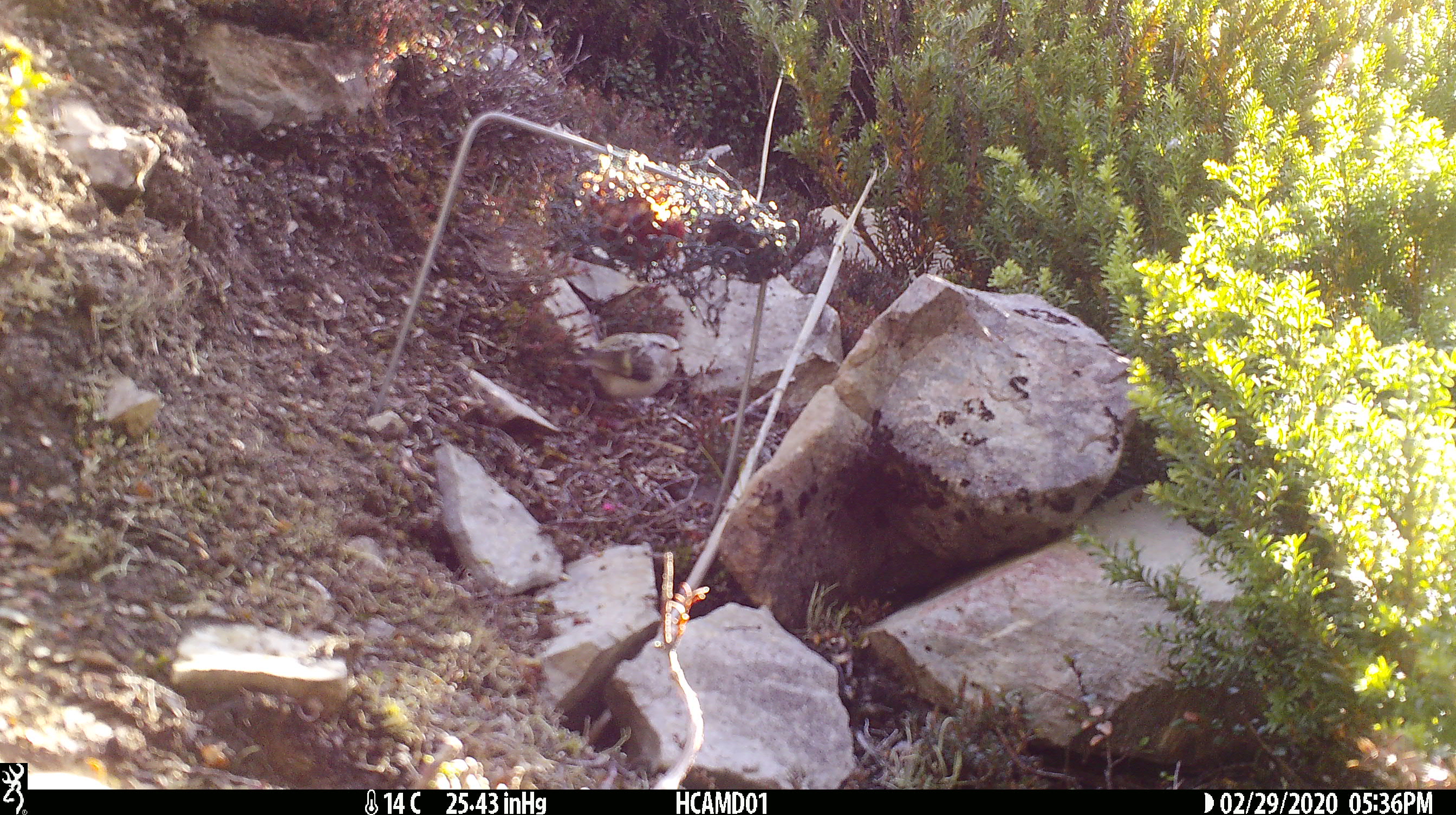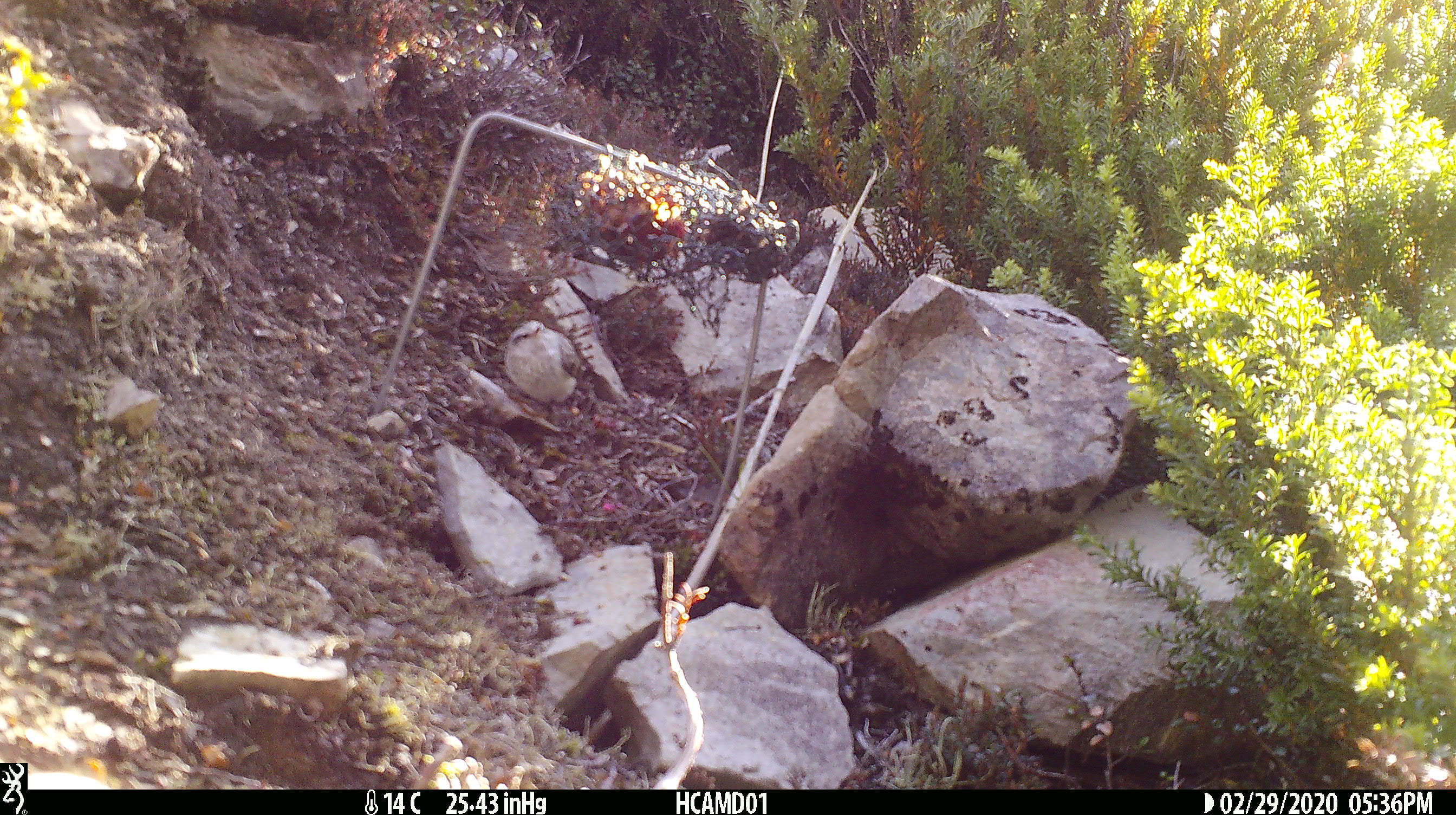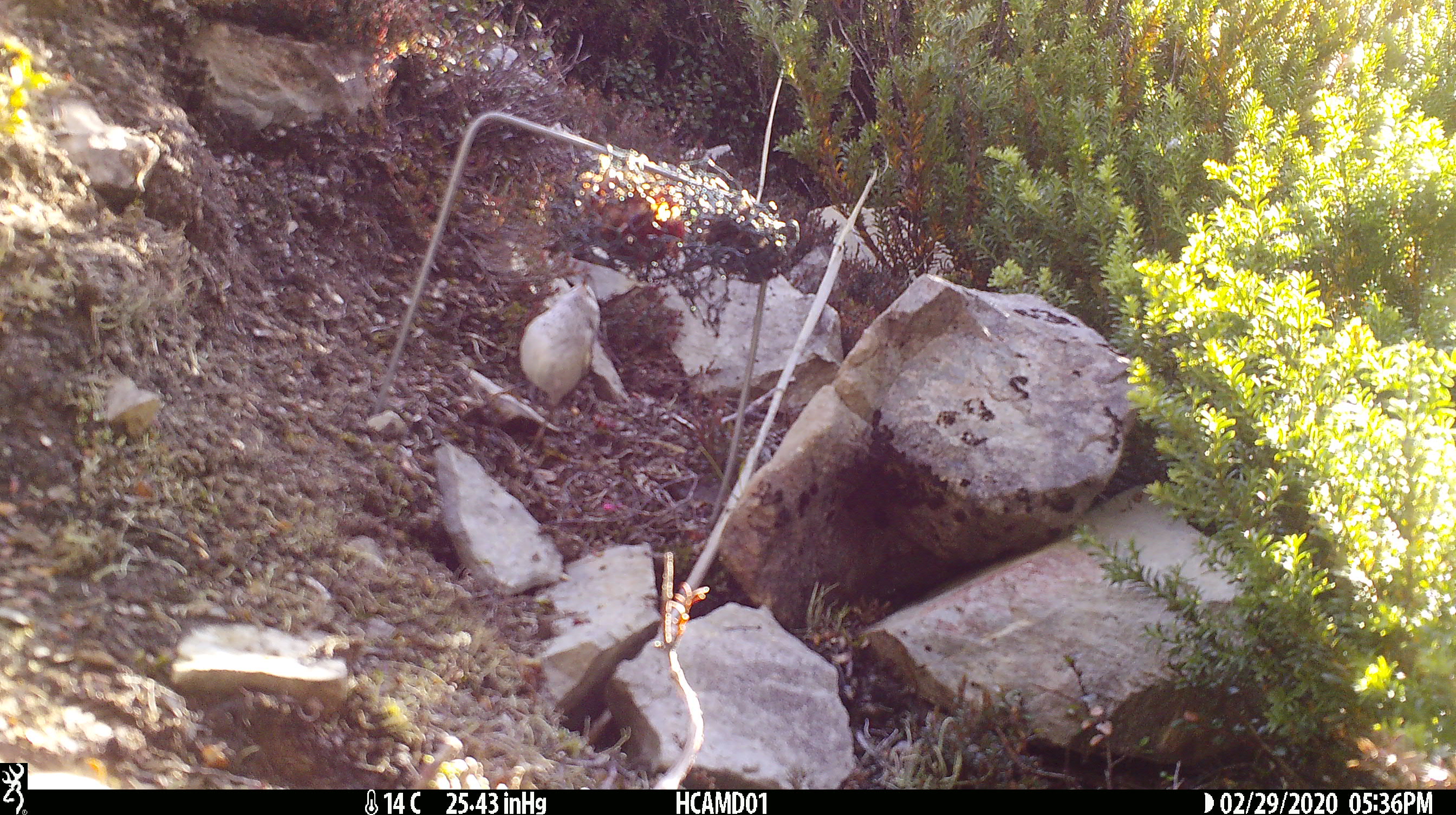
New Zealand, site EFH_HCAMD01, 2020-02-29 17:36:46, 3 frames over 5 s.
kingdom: Animalia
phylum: Chordata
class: Aves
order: Passeriformes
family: Acanthisittidae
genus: Acanthisitta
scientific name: Acanthisitta chloris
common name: rifleman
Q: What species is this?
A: Rifleman (Acanthisitta chloris).